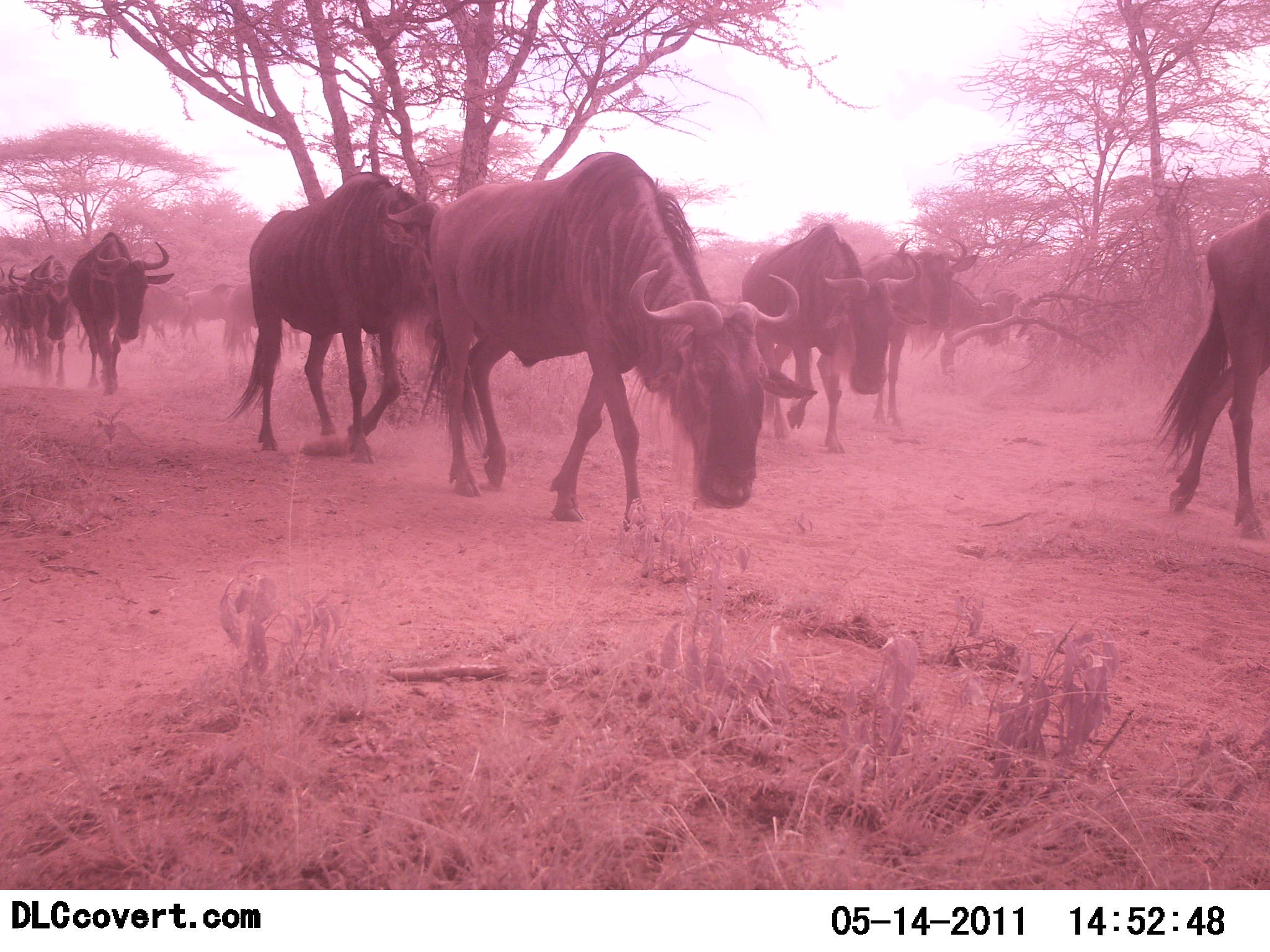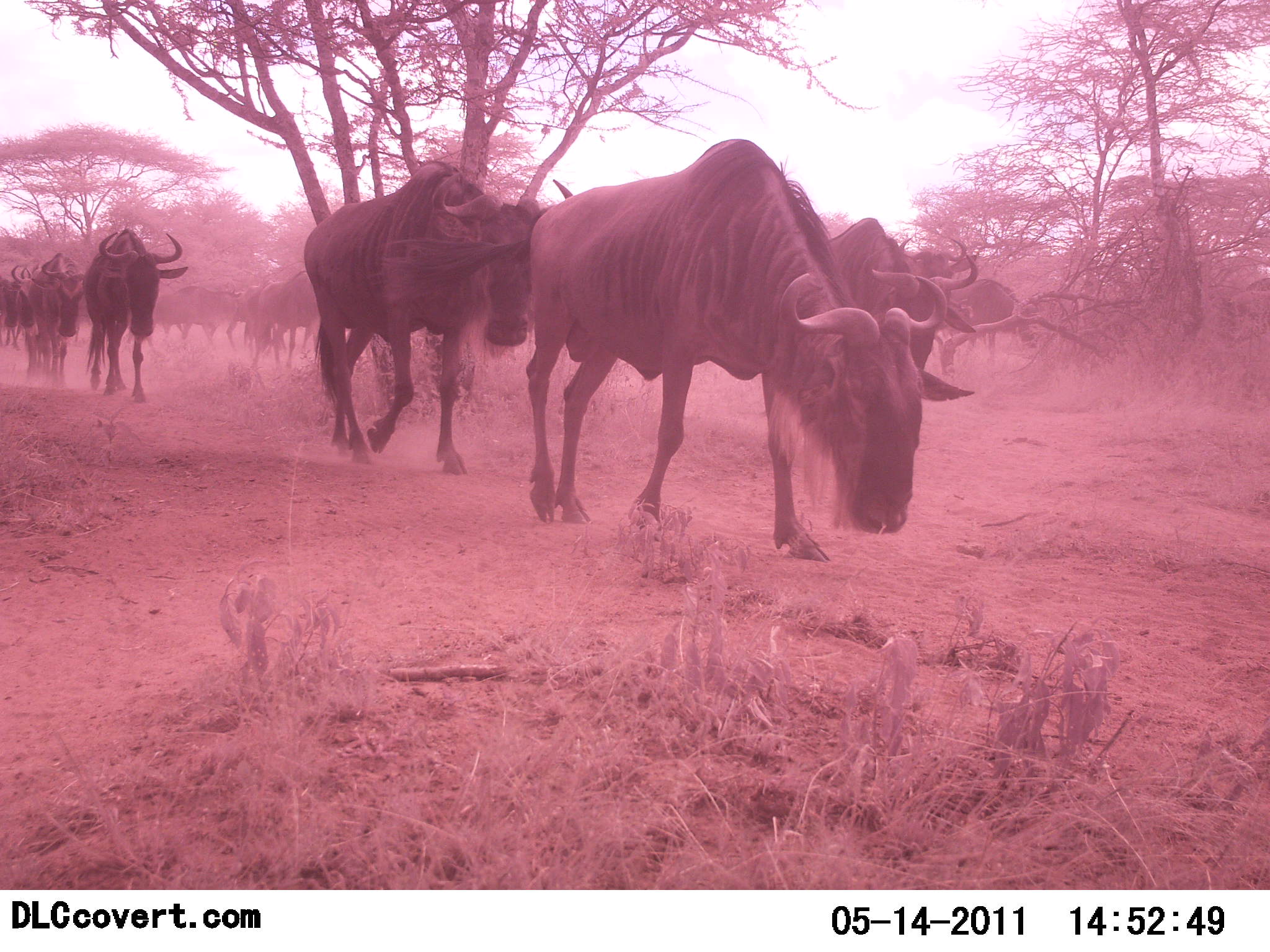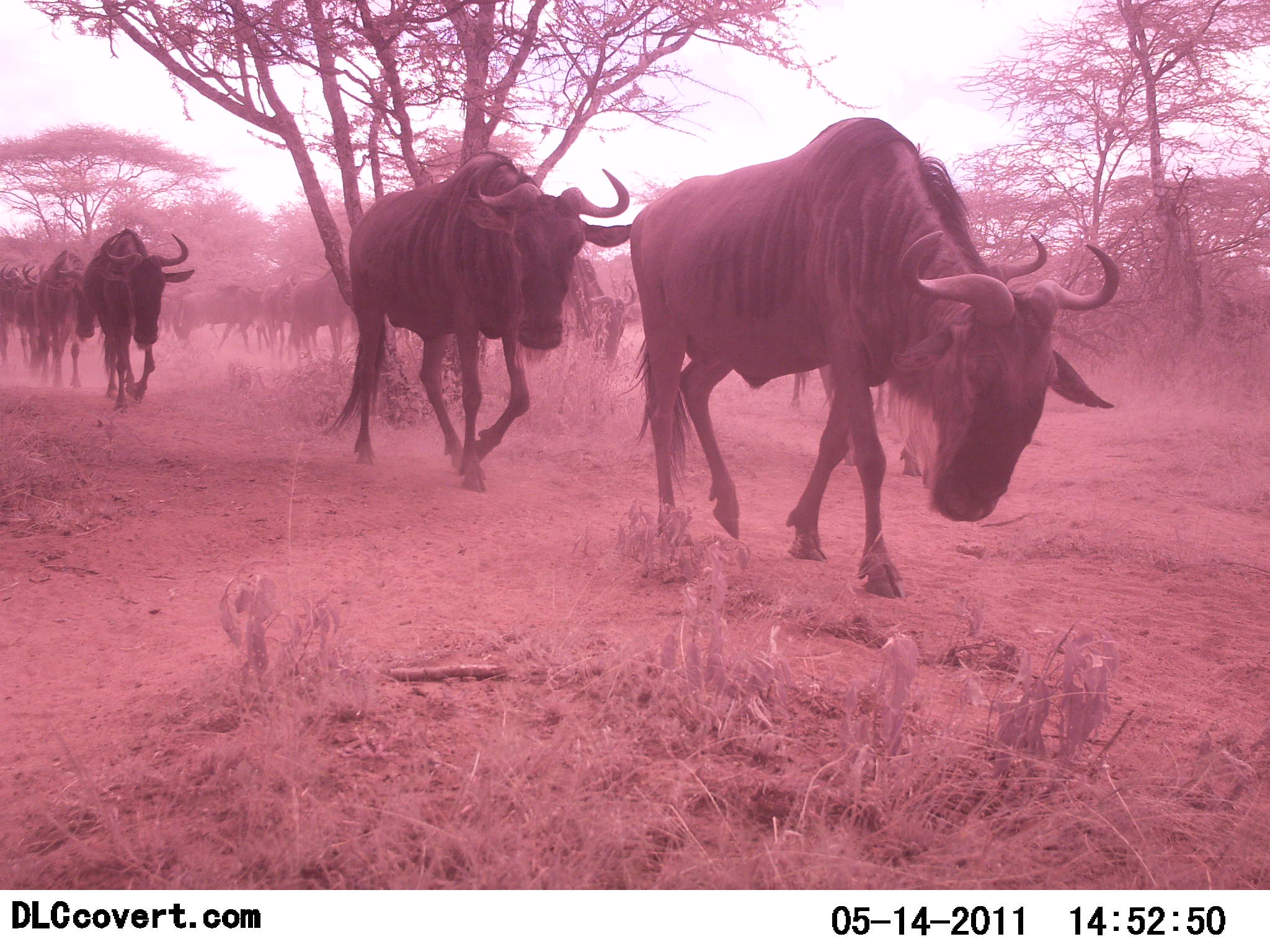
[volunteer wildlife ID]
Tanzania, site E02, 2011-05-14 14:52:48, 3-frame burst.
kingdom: Animalia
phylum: Chordata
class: Mammalia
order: Artiodactyla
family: Bovidae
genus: Connochaetes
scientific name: Connochaetes taurinus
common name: blue wildebeest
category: wildebeest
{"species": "wildebeest (blue wildebeest) (Connochaetes taurinus)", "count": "11-50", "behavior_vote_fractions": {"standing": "0%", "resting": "0%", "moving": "100%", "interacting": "0%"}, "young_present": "0%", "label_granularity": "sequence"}